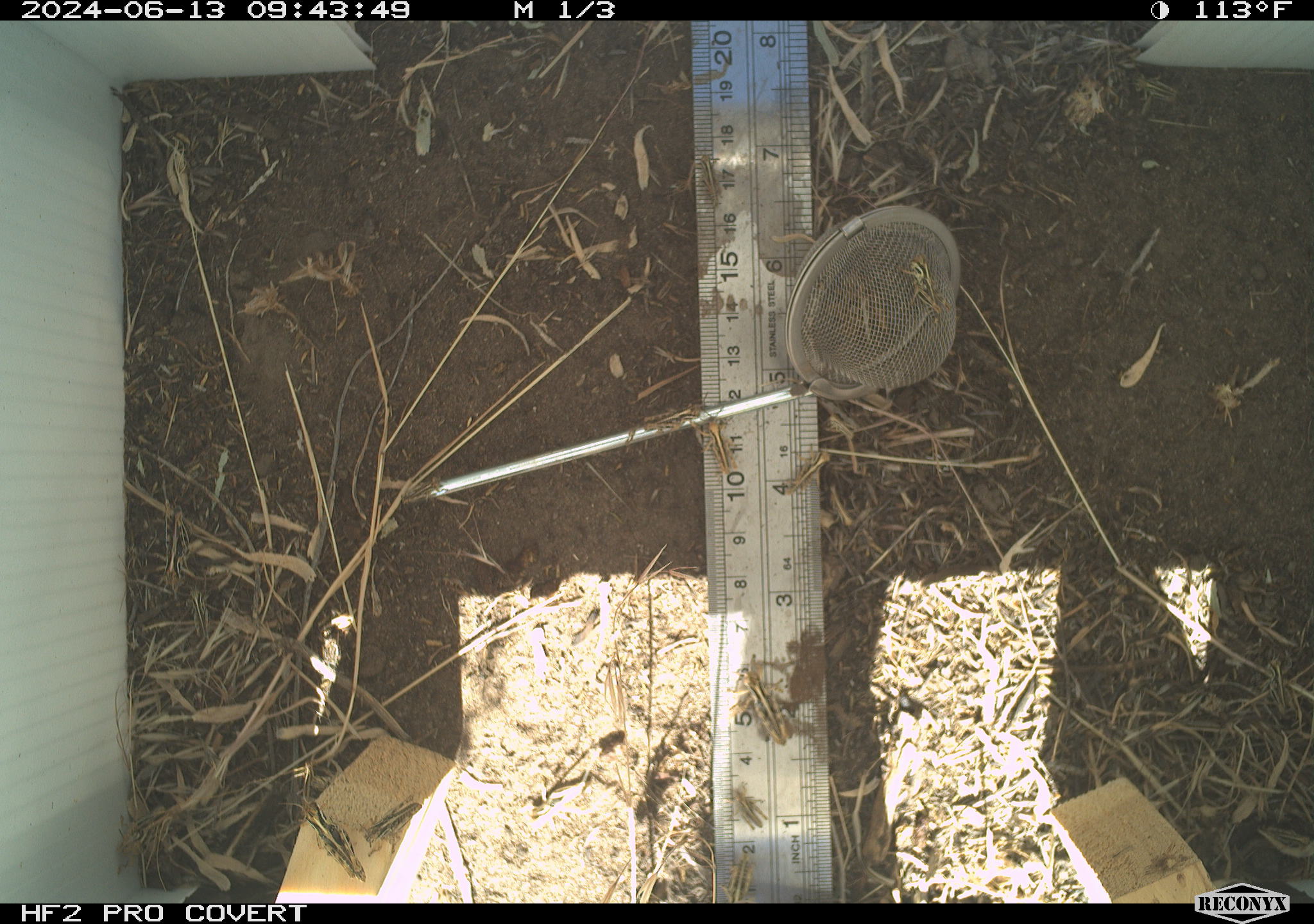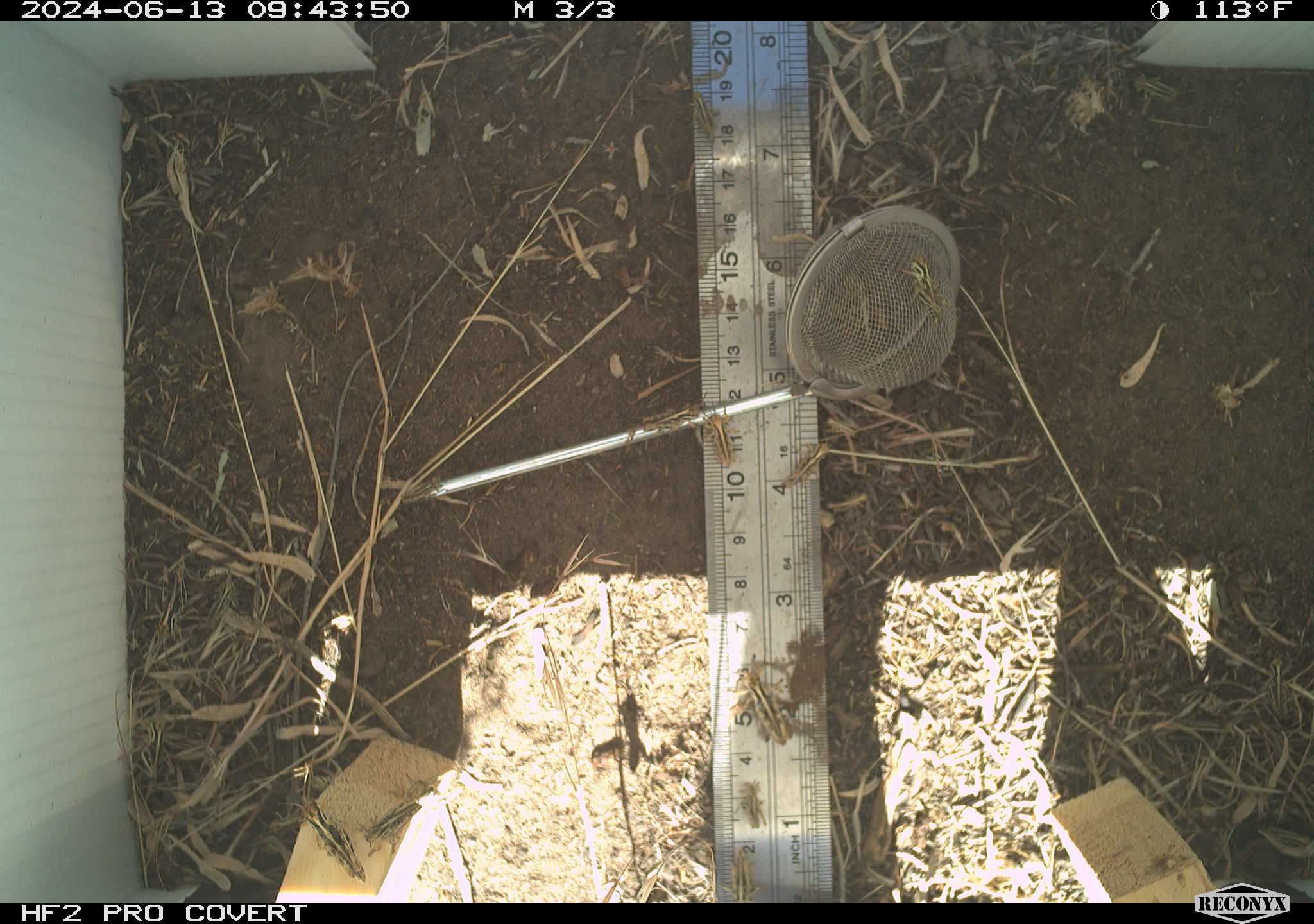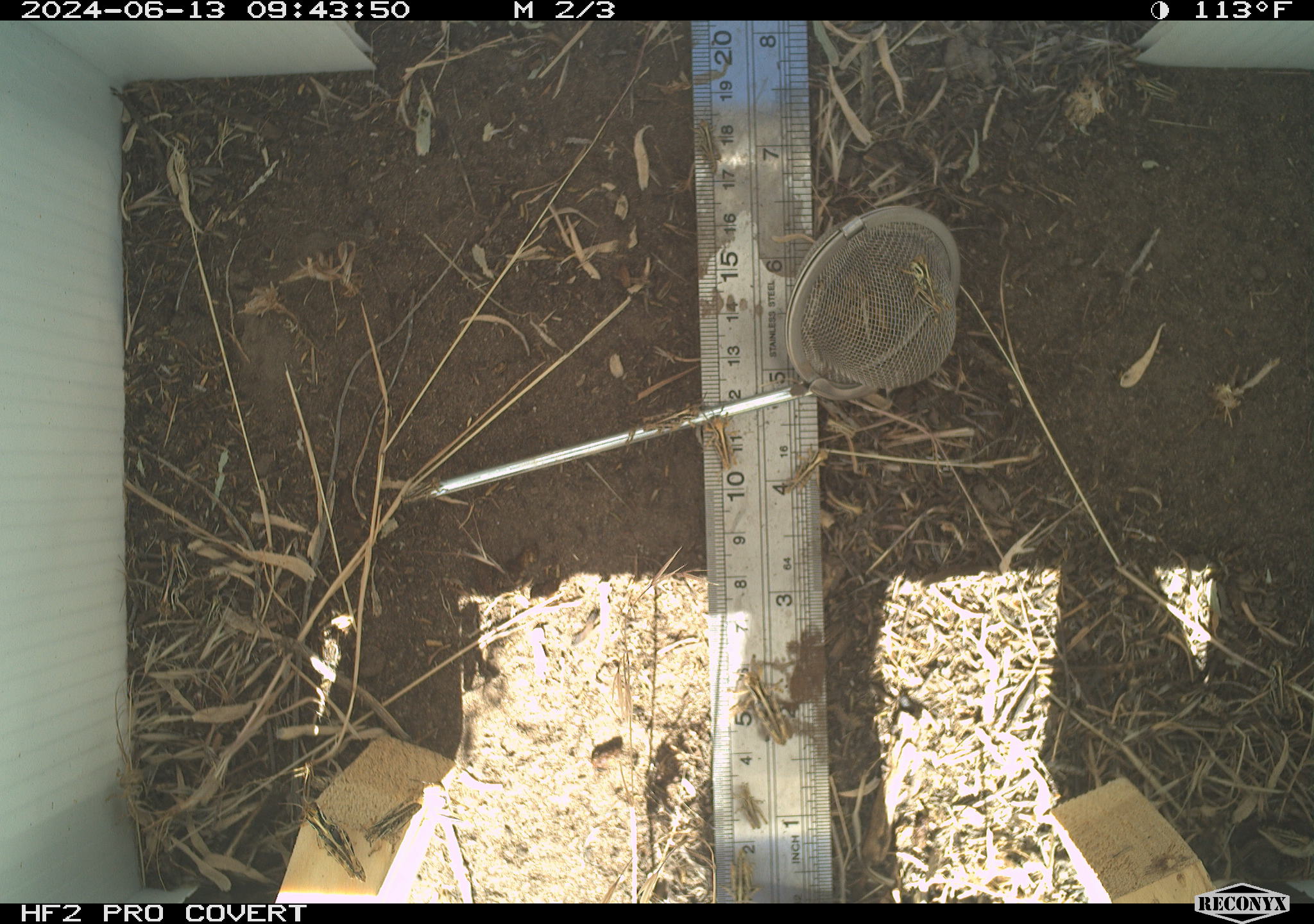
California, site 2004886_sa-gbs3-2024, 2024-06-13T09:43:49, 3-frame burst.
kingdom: Animalia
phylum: Arthropoda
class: Insecta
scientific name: Insecta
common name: insect